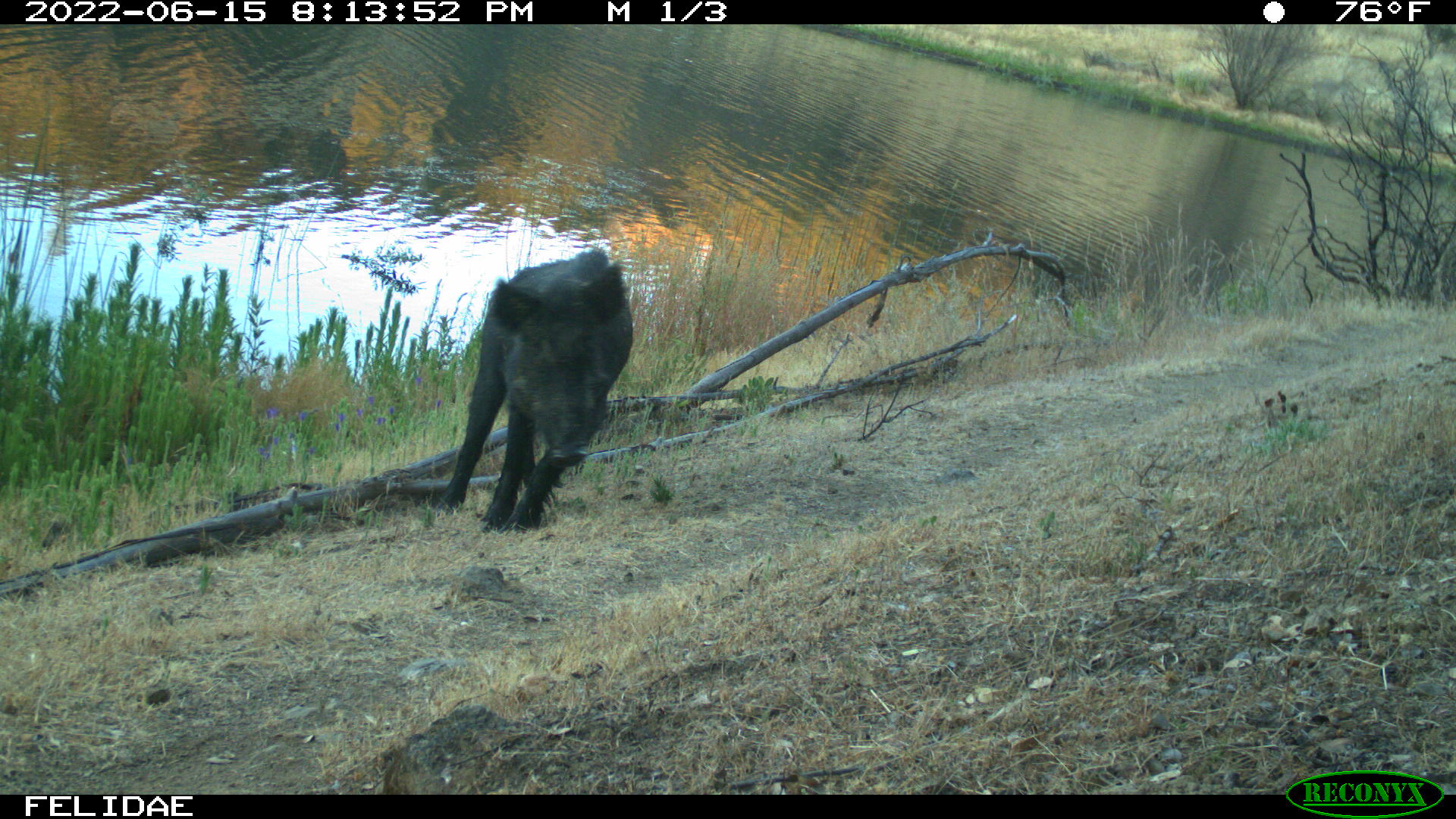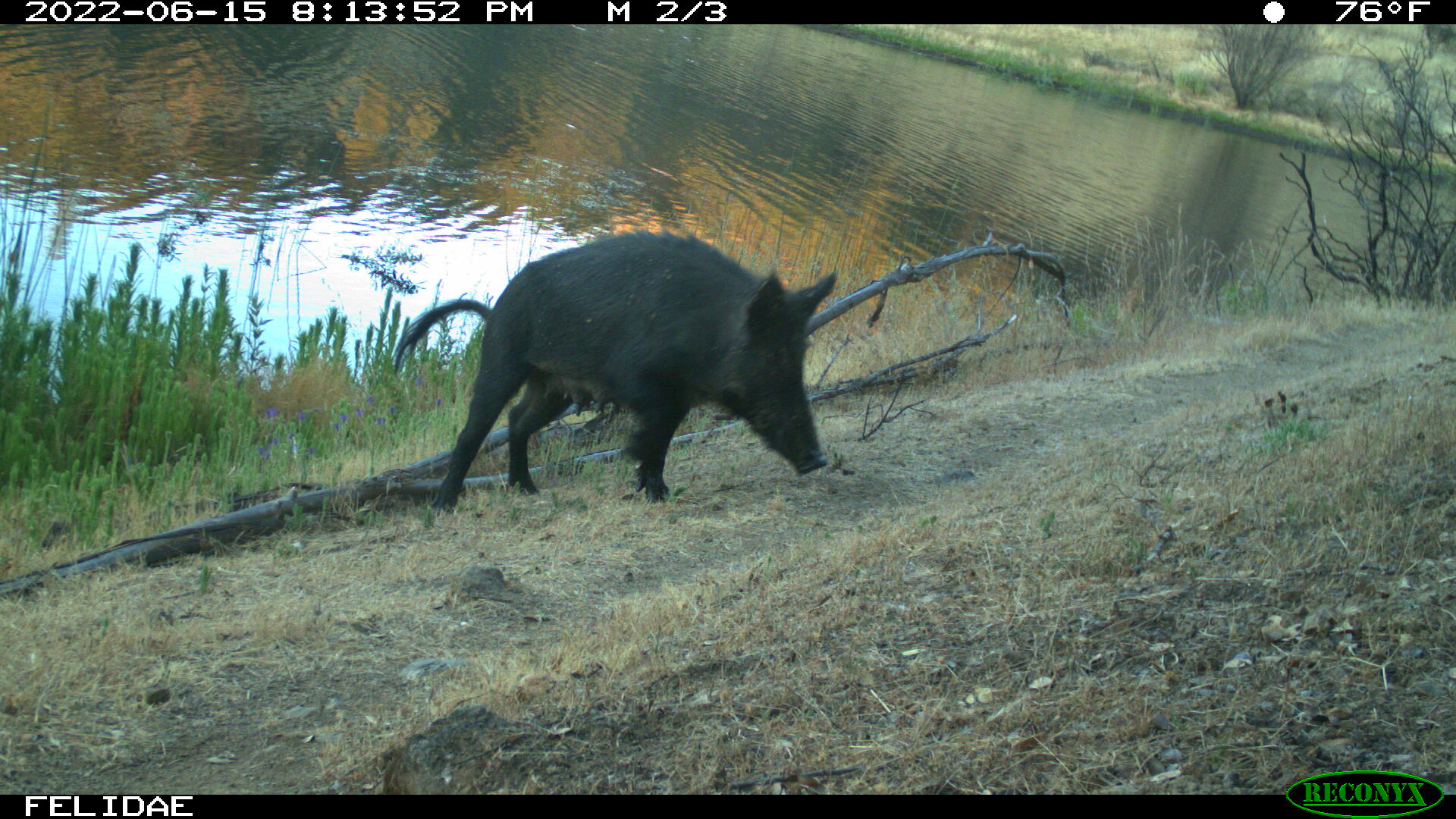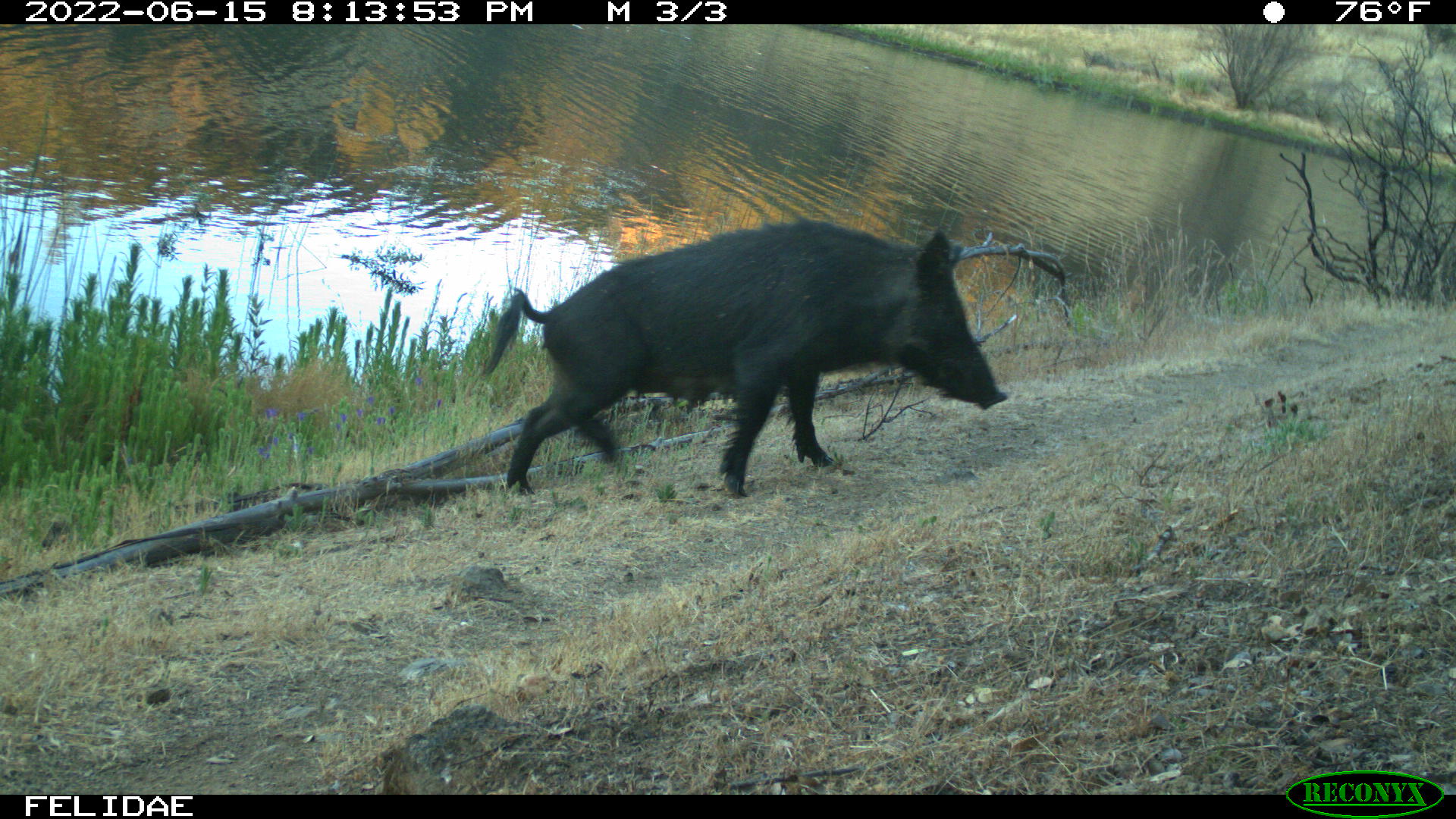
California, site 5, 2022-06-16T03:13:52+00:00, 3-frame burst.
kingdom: Animalia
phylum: Chordata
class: Mammalia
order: Artiodactyla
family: Suidae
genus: Sus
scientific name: Sus scrofa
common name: wild boar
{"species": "wild boar (Sus scrofa)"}